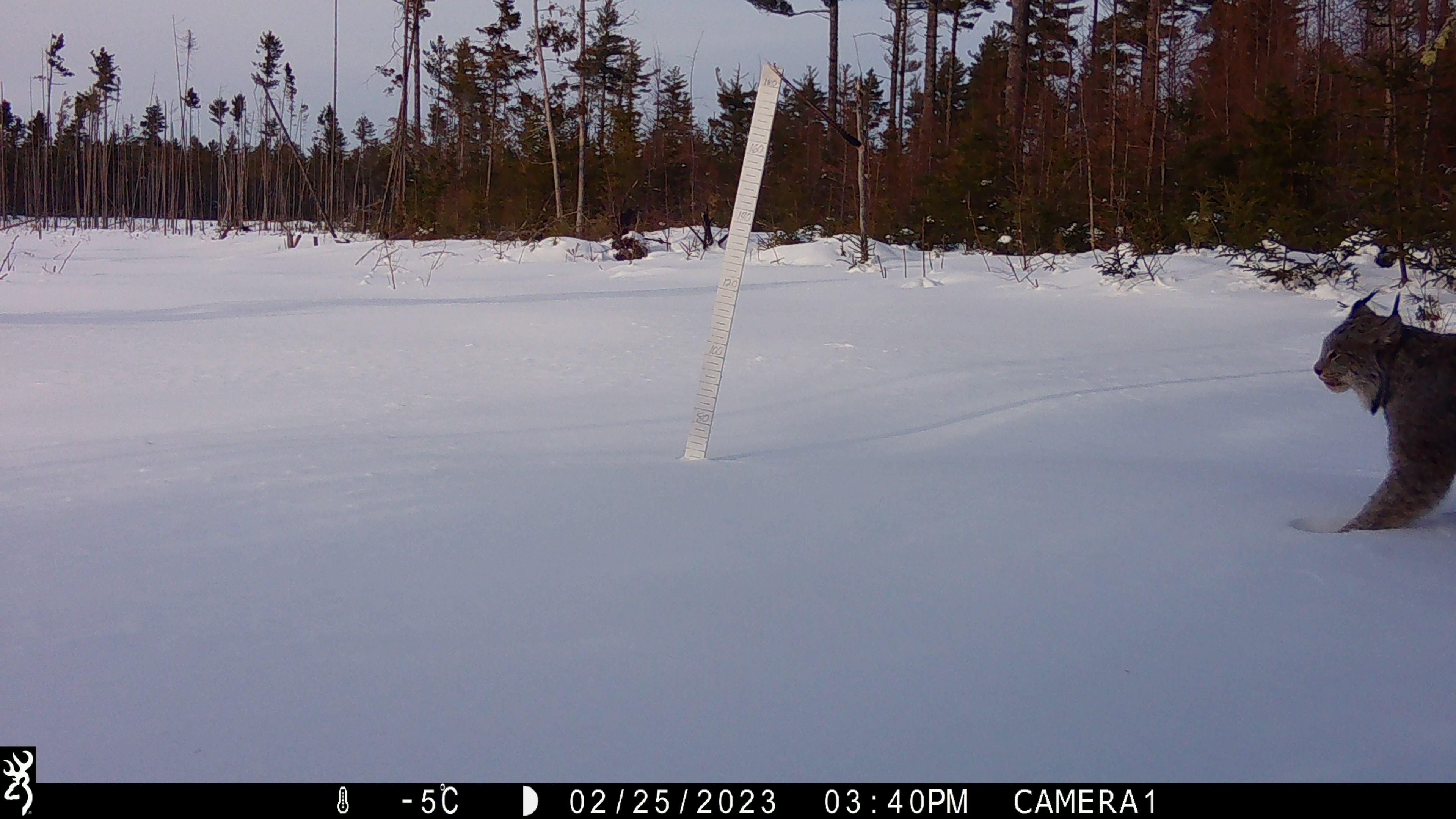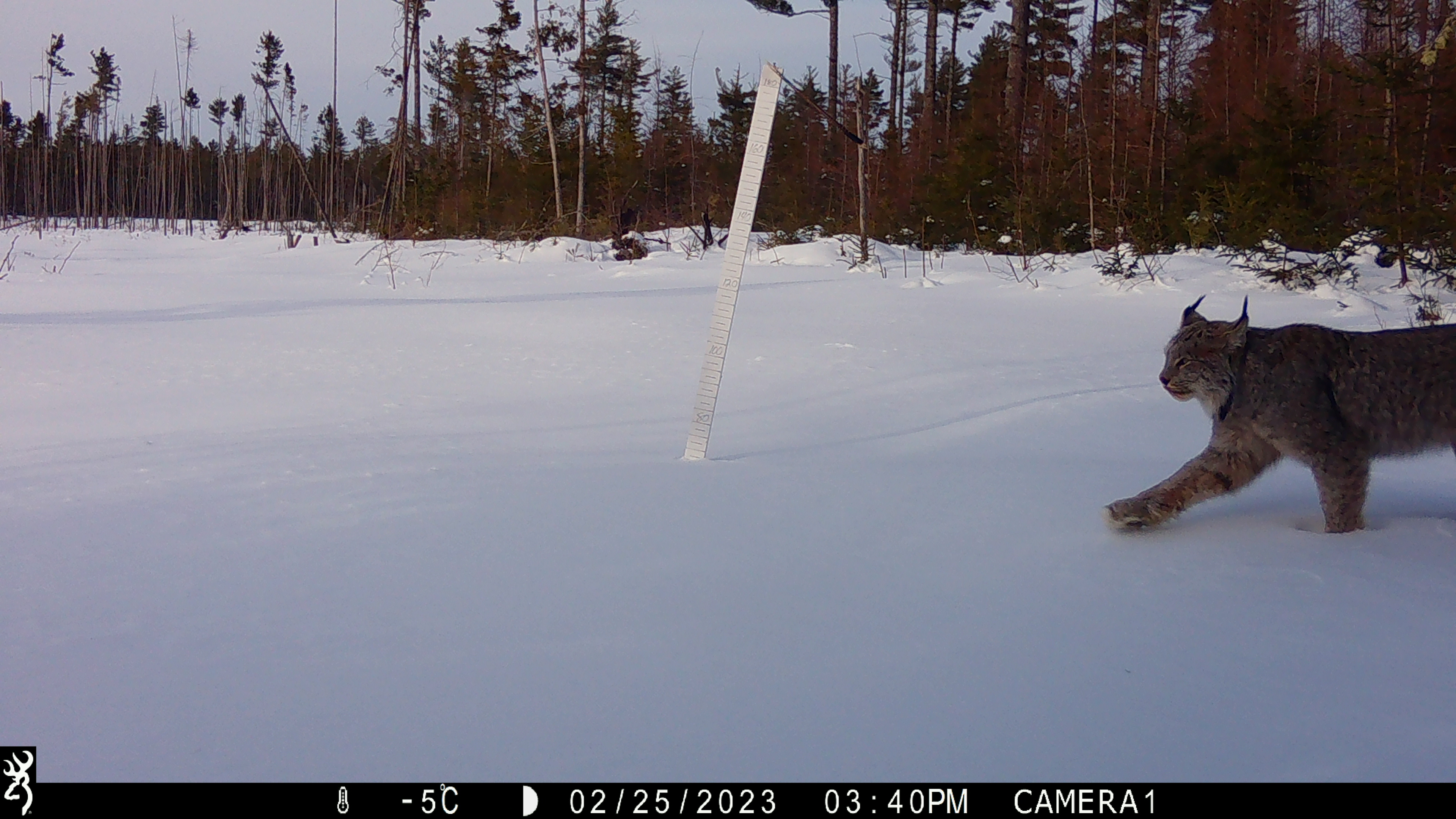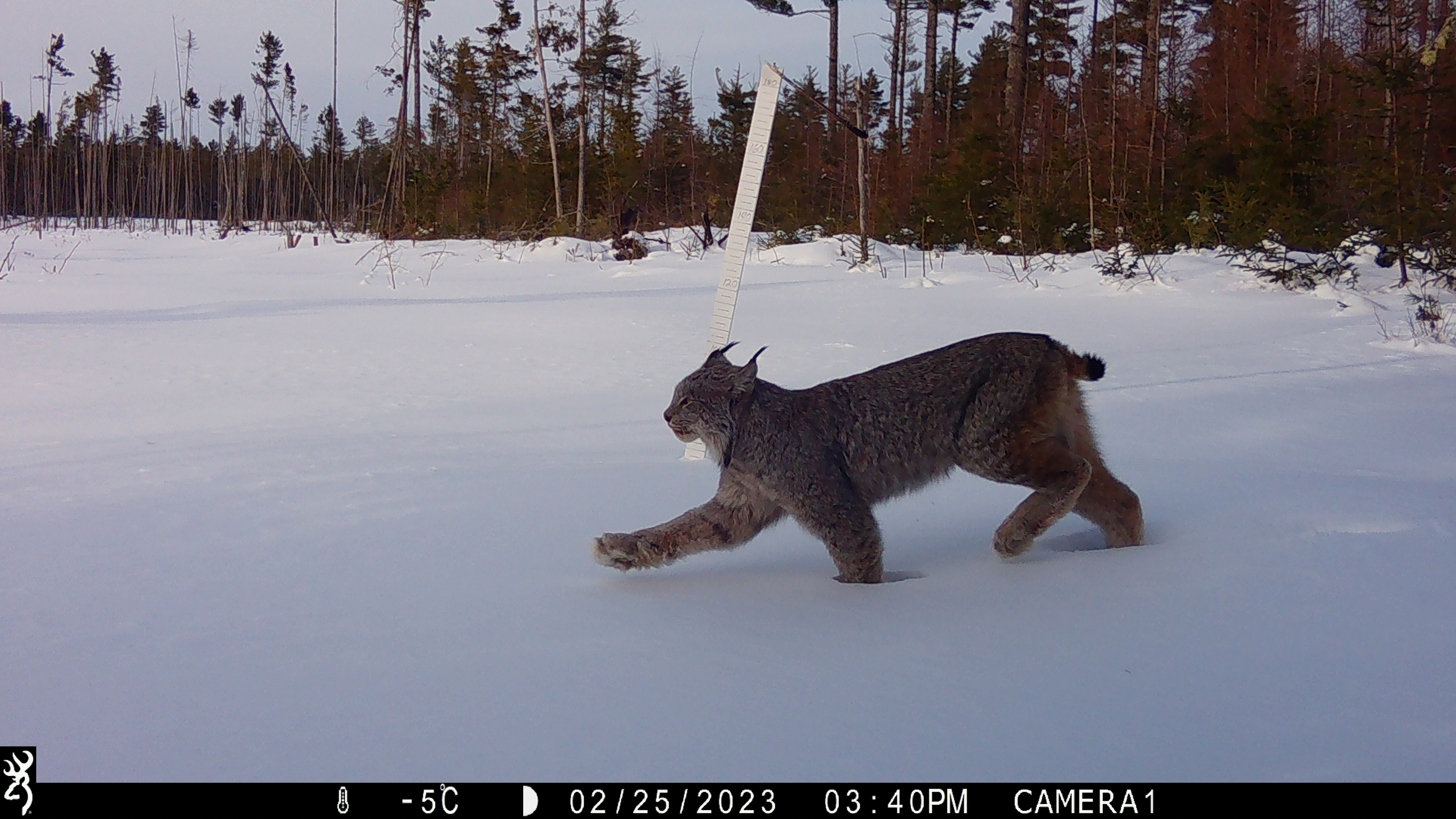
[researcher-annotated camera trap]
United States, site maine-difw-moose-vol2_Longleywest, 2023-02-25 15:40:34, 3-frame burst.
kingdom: Animalia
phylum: Chordata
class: Mammalia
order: Carnivora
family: Felidae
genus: Lynx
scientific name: Lynx canadensis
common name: canada lynx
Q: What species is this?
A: Canada lynx (Lynx canadensis).